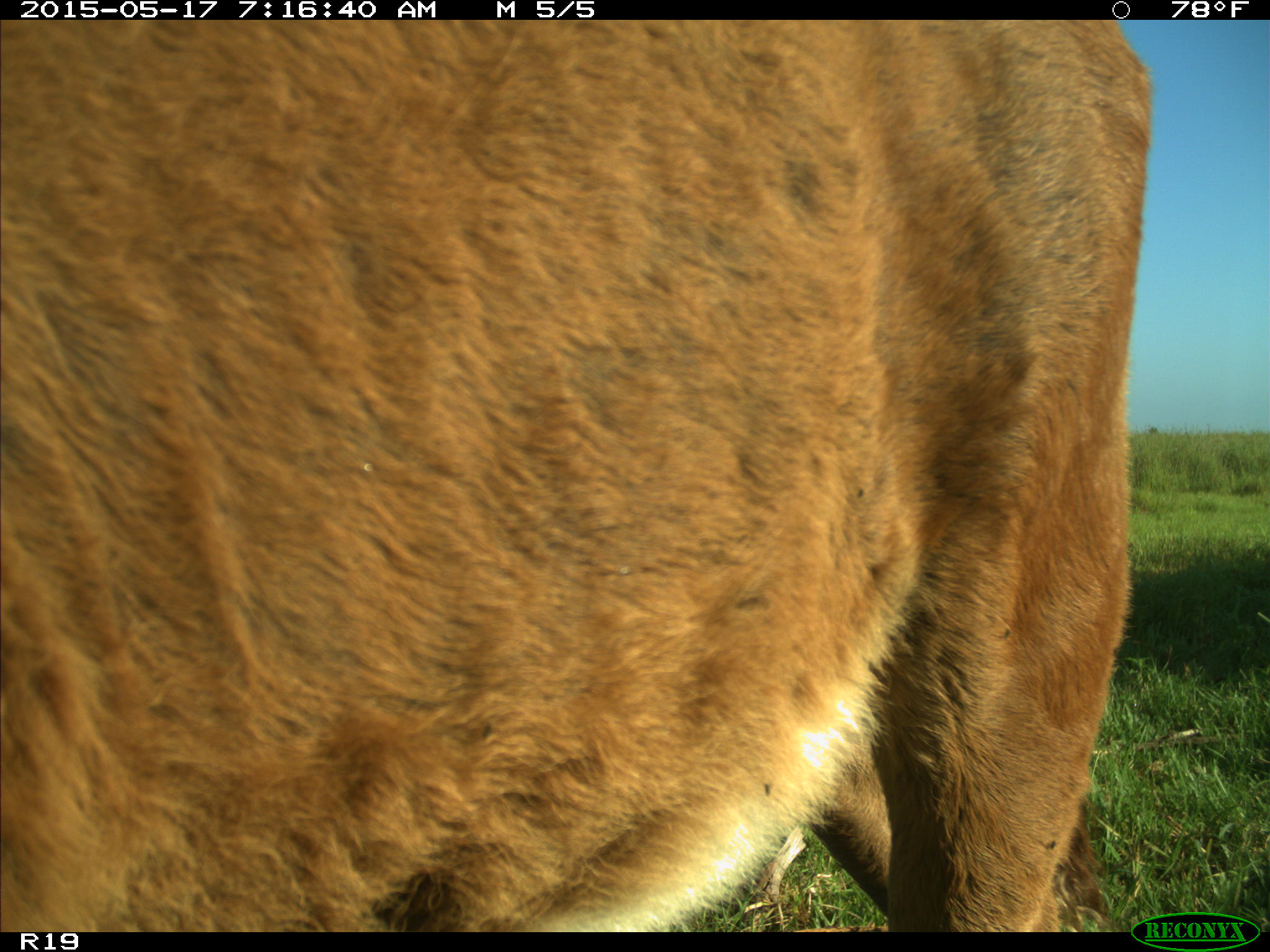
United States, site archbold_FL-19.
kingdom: Animalia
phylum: Chordata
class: Mammalia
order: Artiodactyla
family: Bovidae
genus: Bos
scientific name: Bos taurus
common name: domestic cow